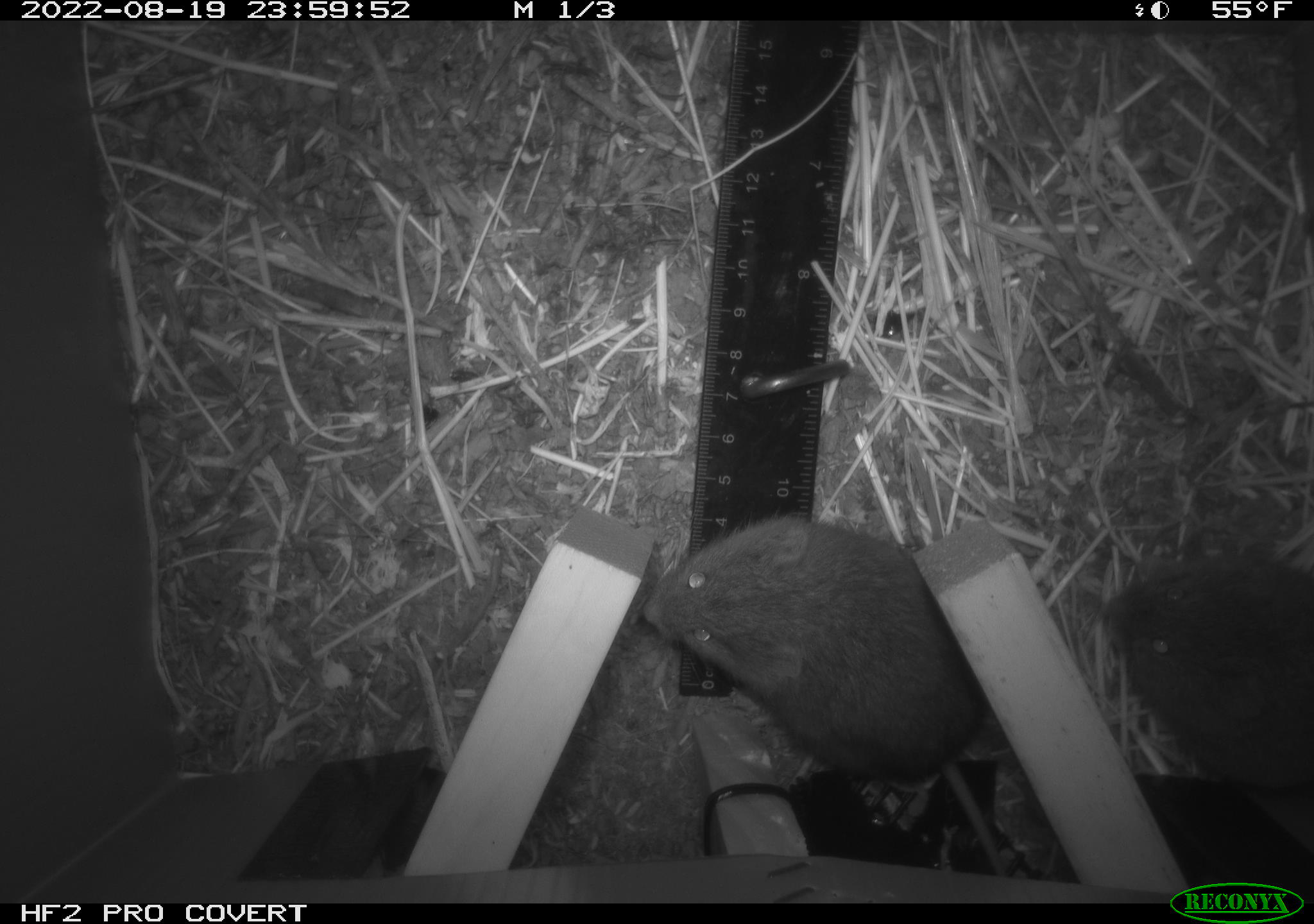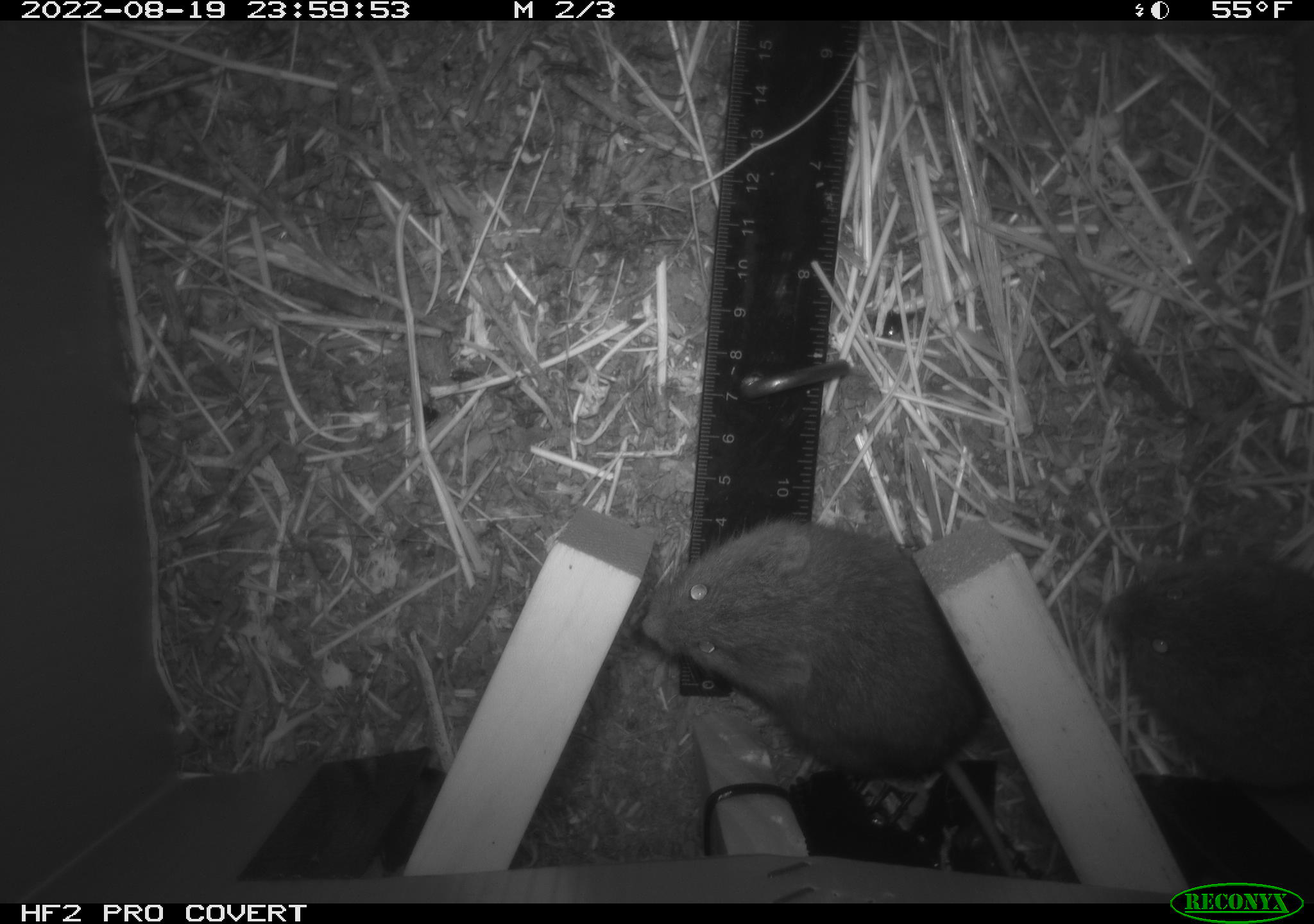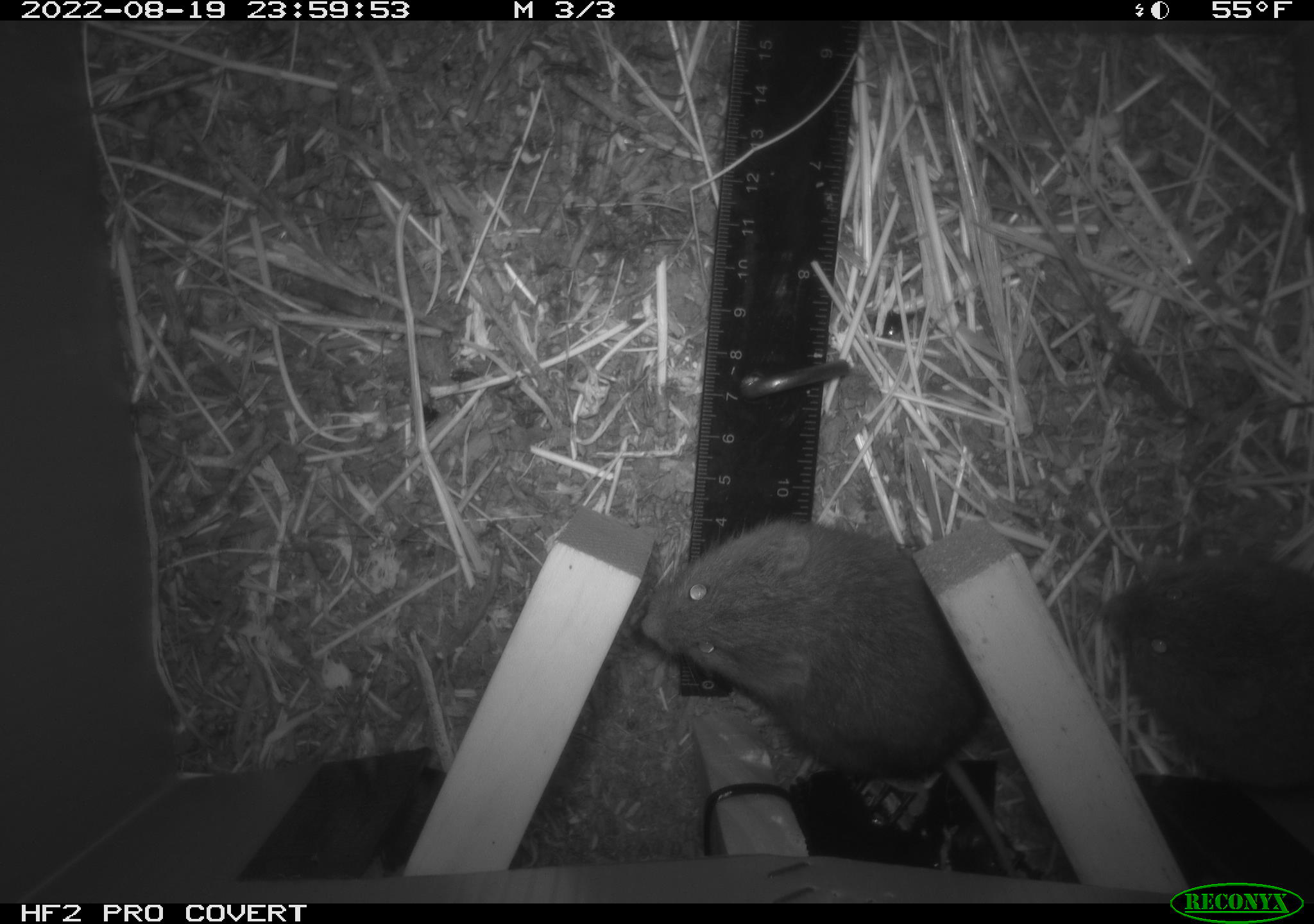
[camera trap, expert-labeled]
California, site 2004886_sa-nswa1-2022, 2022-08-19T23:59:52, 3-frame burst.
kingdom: Animalia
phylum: Chordata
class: Mammalia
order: Rodentia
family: Cricetidae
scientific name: Cricetidae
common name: hamsters, voles, lemmings, and allies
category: cricetidae family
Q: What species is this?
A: Cricetidae family (hamsters, voles, lemmings, and allies) (Cricetidae).